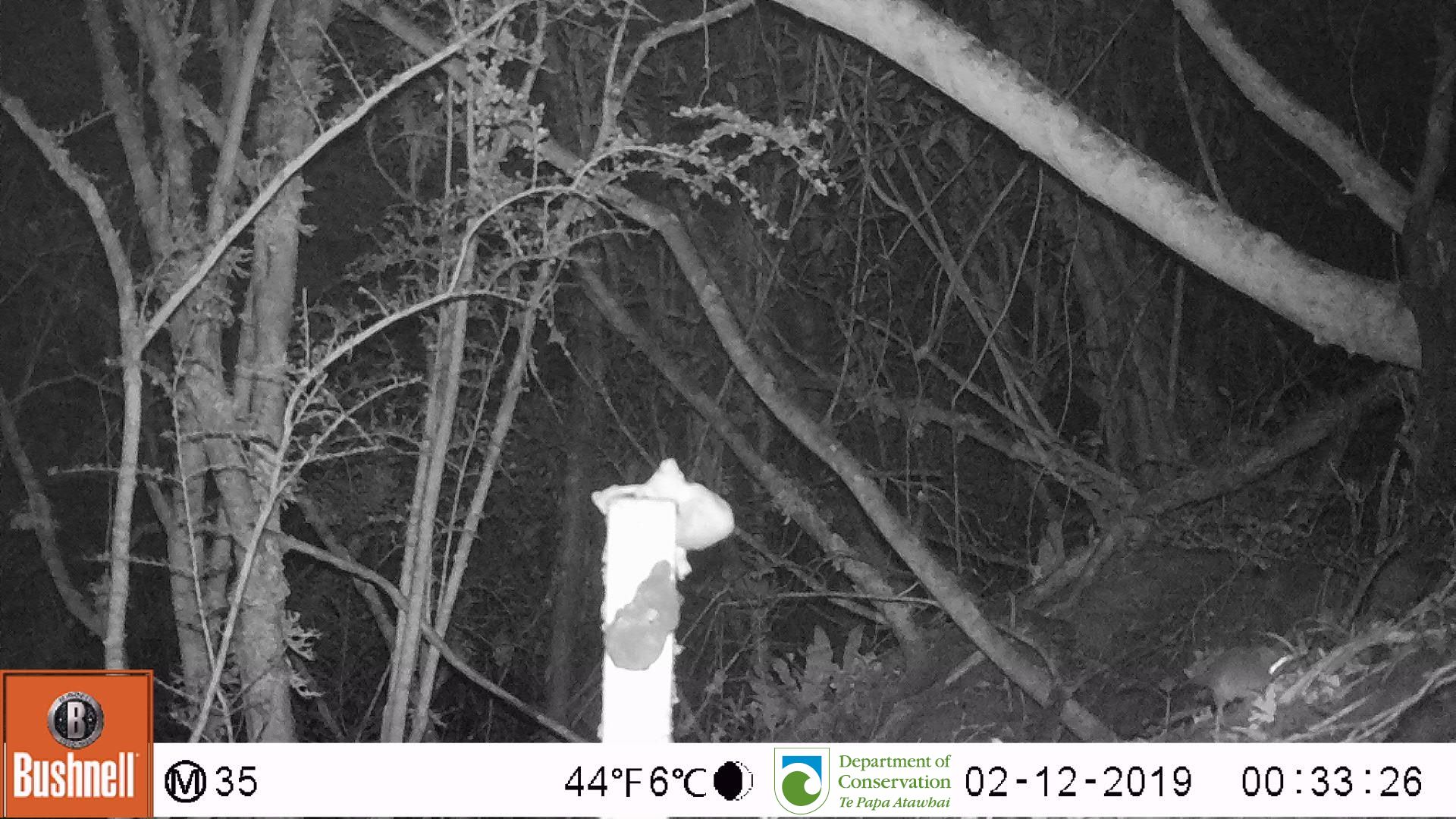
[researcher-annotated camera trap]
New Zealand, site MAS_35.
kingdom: Animalia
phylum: Chordata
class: Mammalia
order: Rodentia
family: Muridae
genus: Mus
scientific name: Mus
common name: mouse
Mouse (Mus).